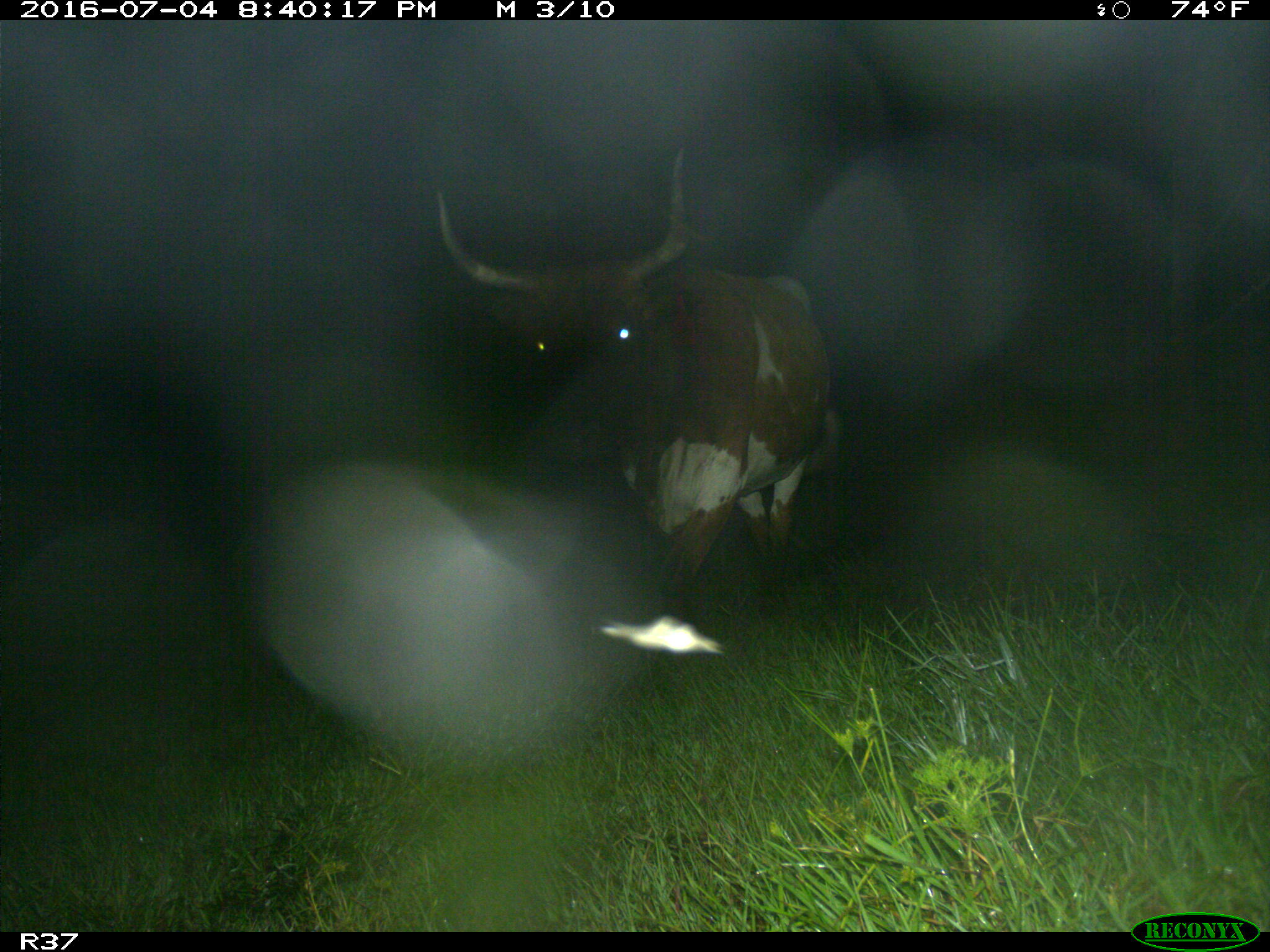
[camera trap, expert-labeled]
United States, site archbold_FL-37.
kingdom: Animalia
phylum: Chordata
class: Mammalia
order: Artiodactyla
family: Bovidae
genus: Bos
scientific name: Bos taurus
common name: domestic cow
Bos taurus (domestic cow).